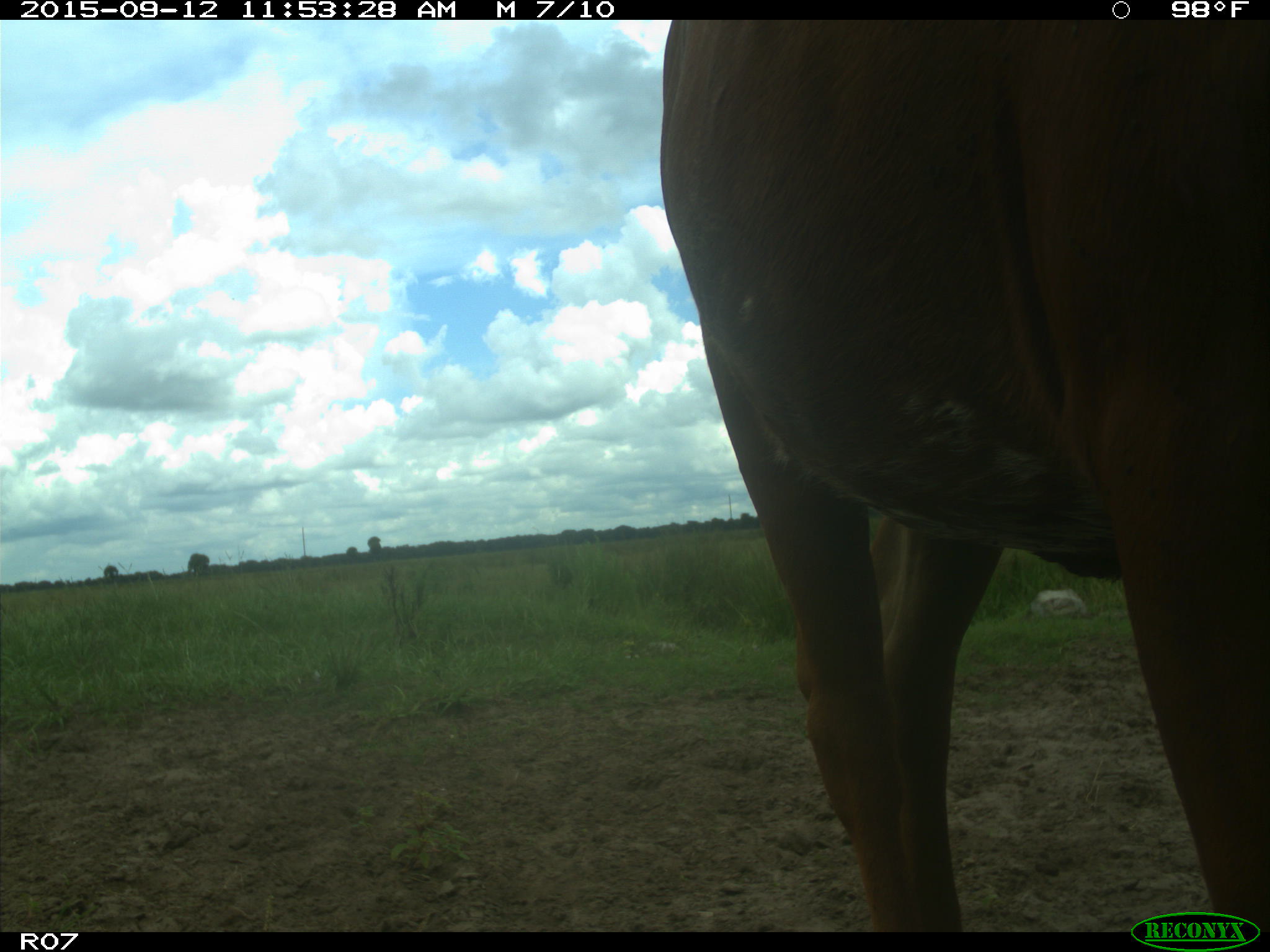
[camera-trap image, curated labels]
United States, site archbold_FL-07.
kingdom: Animalia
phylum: Chordata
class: Mammalia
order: Artiodactyla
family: Bovidae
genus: Bos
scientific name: Bos taurus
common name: domestic cow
Bos taurus (domestic cow).